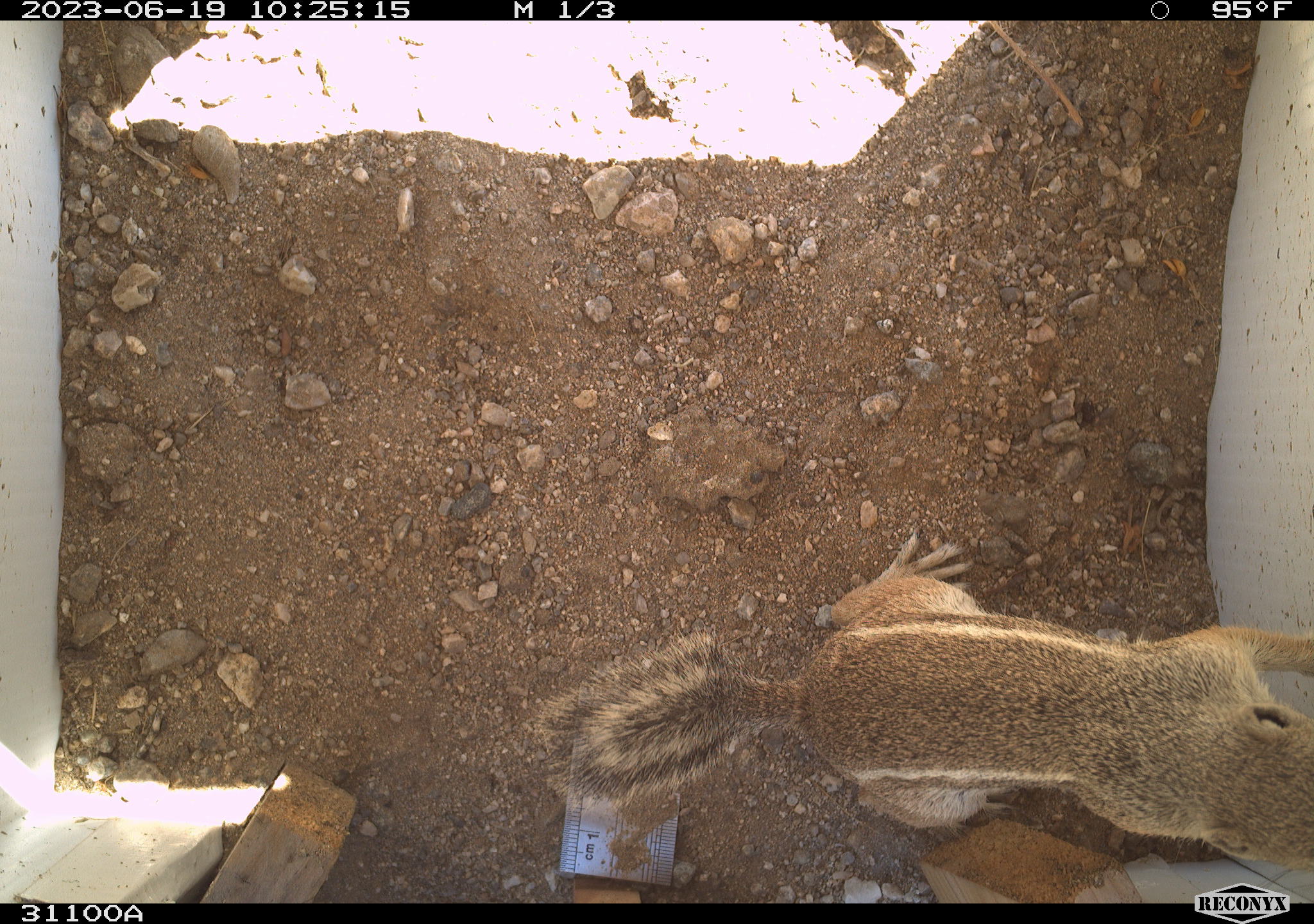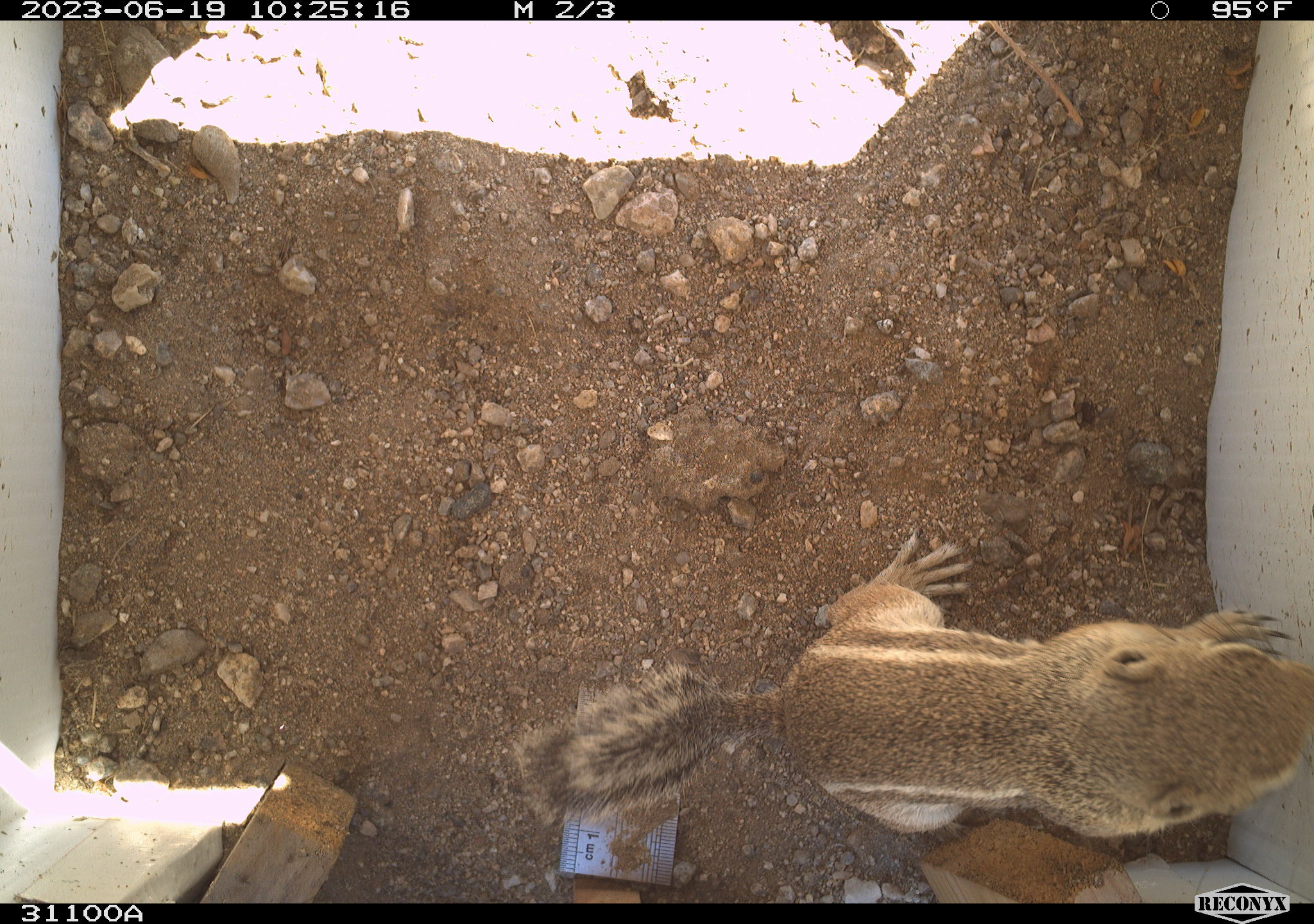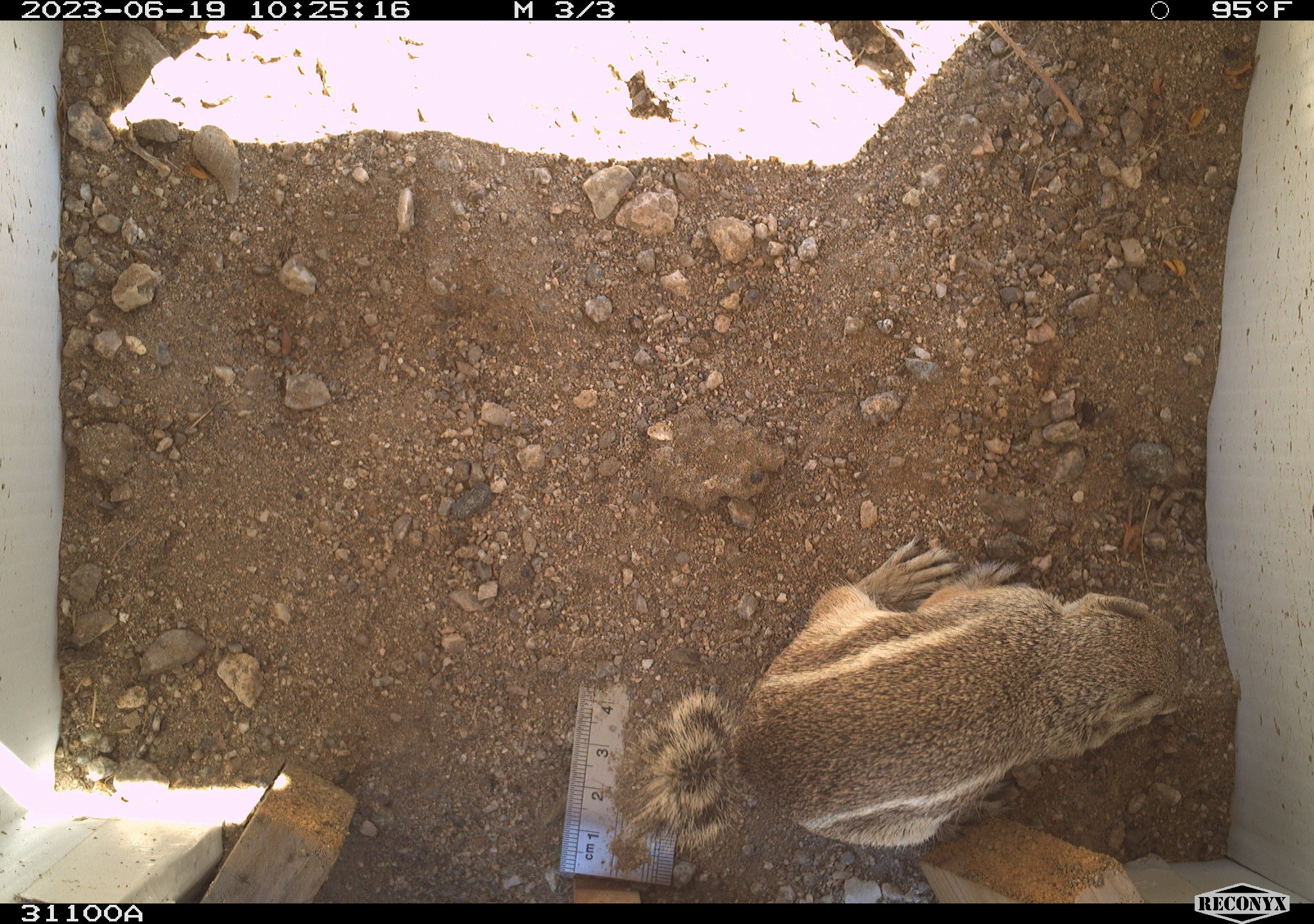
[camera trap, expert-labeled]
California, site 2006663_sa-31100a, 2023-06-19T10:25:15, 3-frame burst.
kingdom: Animalia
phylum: Chordata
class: Mammalia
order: Rodentia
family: Sciuridae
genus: Ammospermophilus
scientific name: Ammospermophilus leucurus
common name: white-tailed antelope squirrel